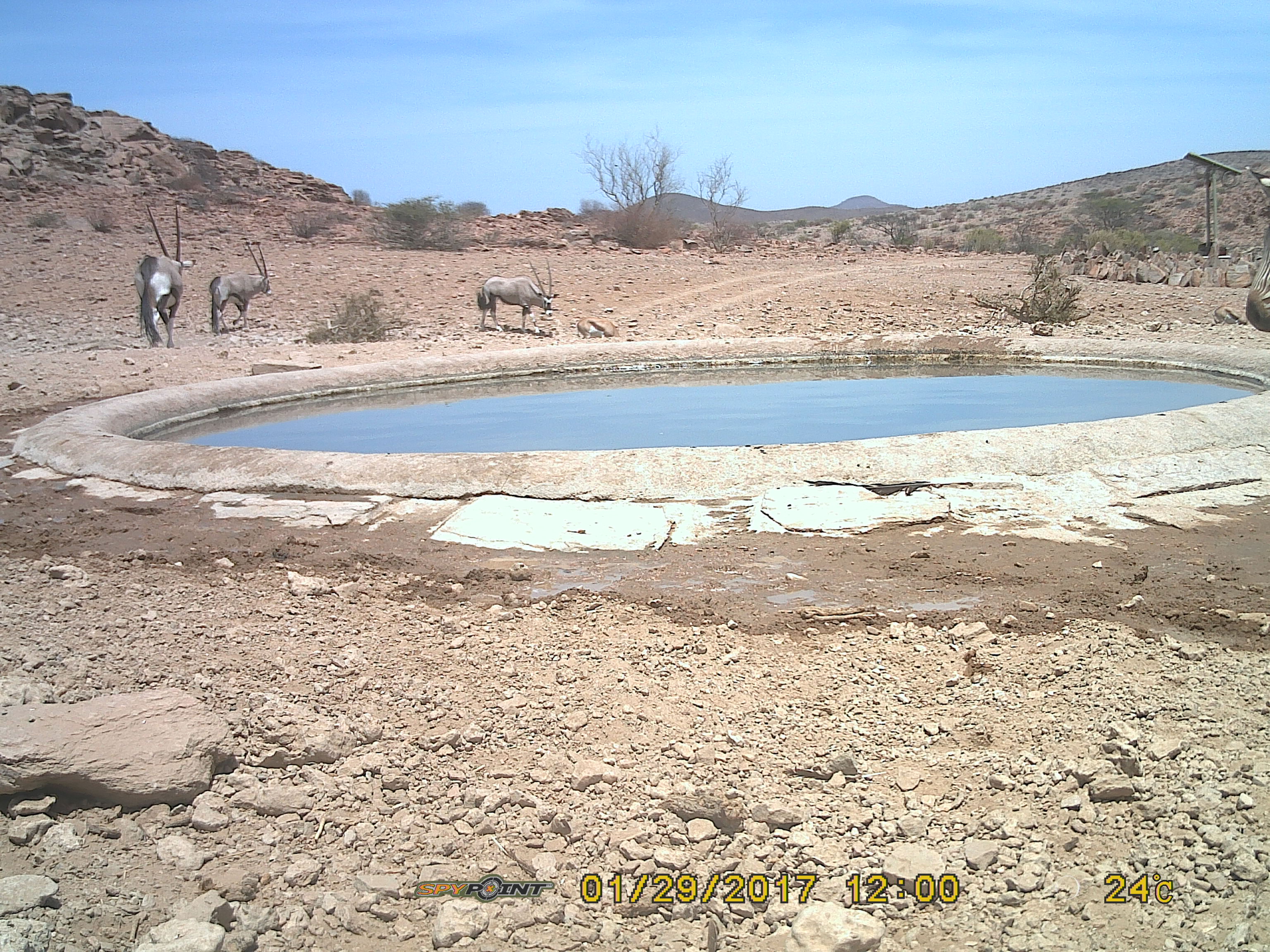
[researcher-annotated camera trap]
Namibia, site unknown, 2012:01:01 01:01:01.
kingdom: Animalia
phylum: Chordata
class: Mammalia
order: Artiodactyla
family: Bovidae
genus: Oryx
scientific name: Oryx gazella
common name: gemsbok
Oryx gazella (gemsbok).